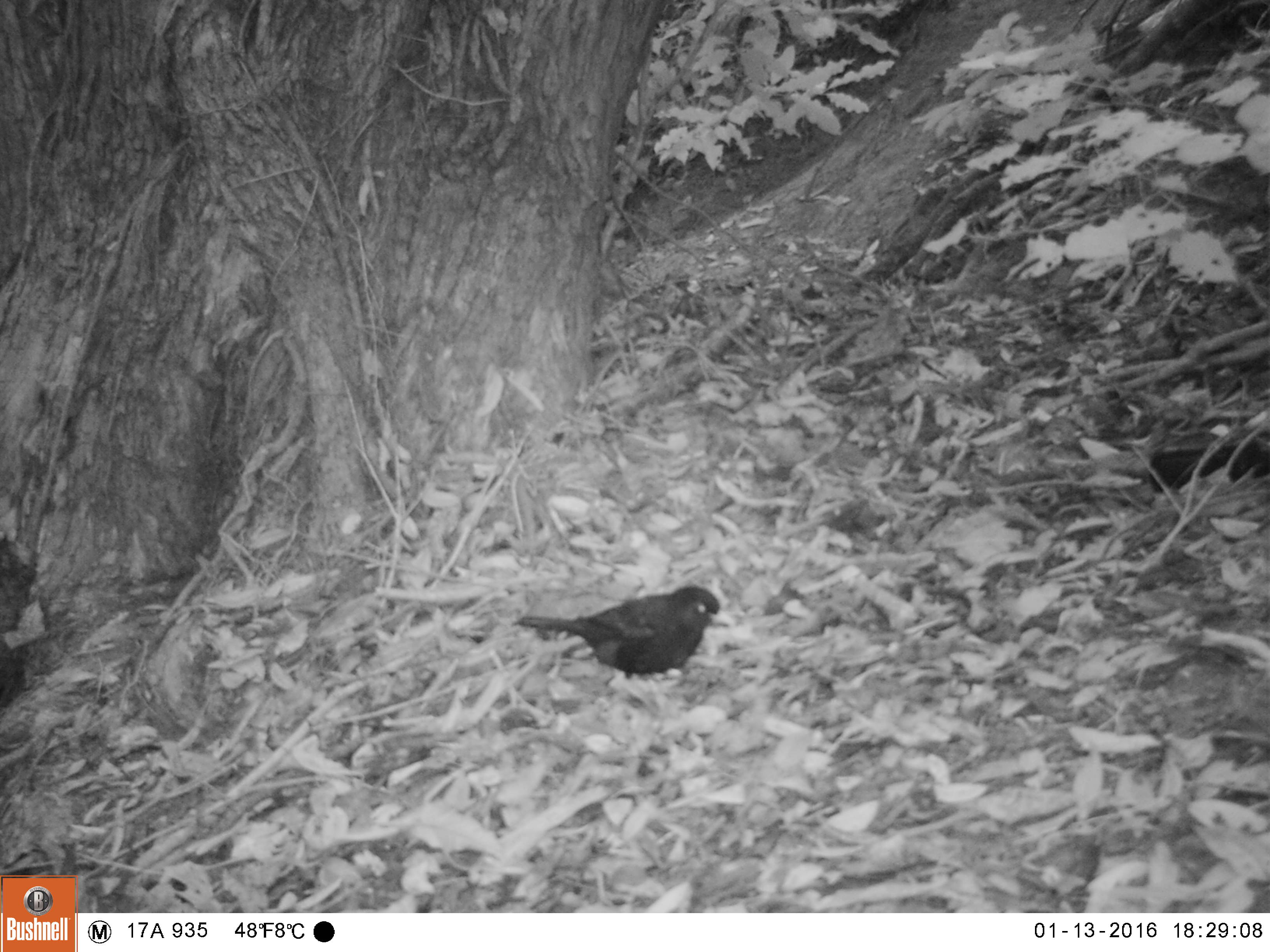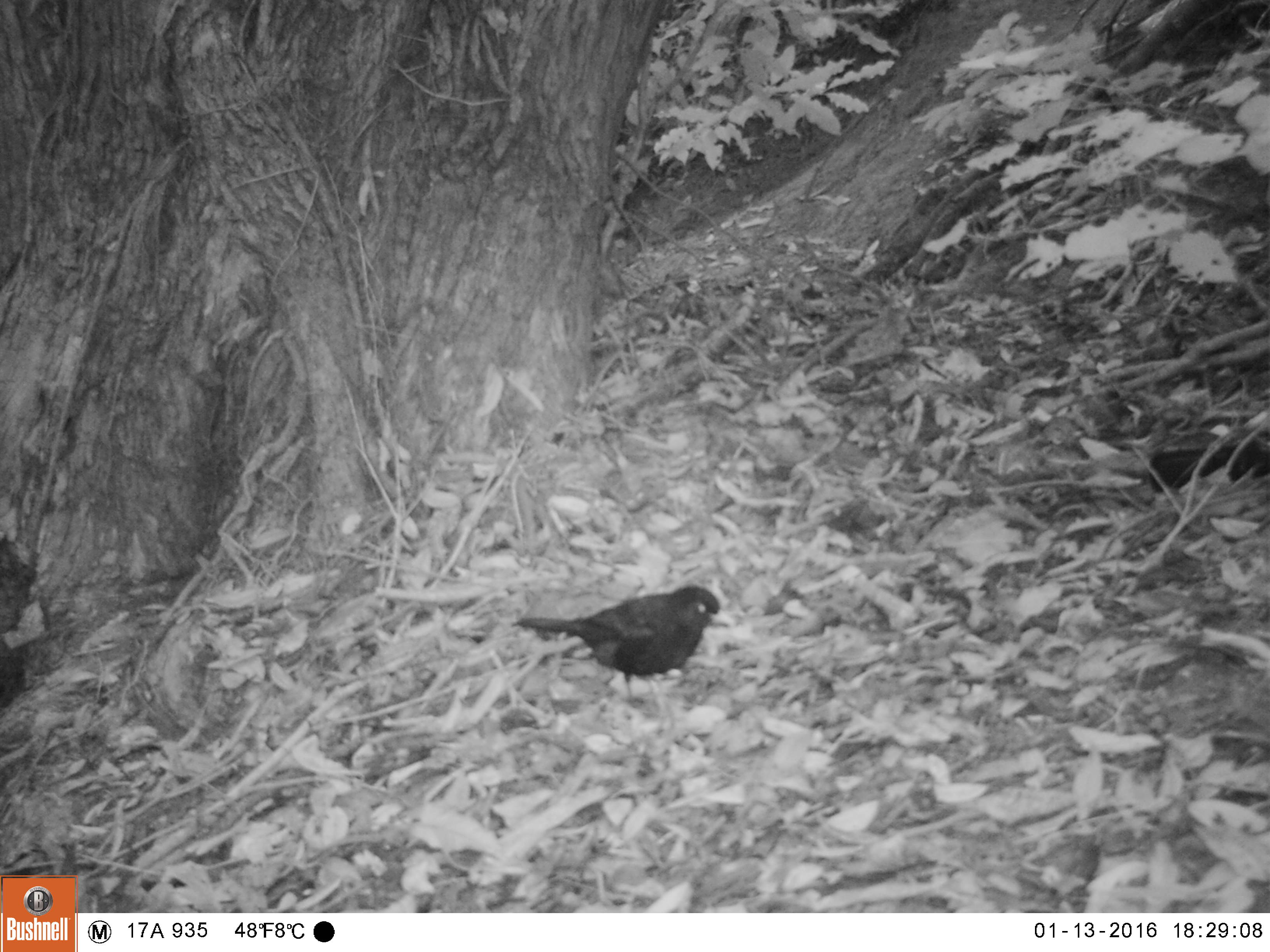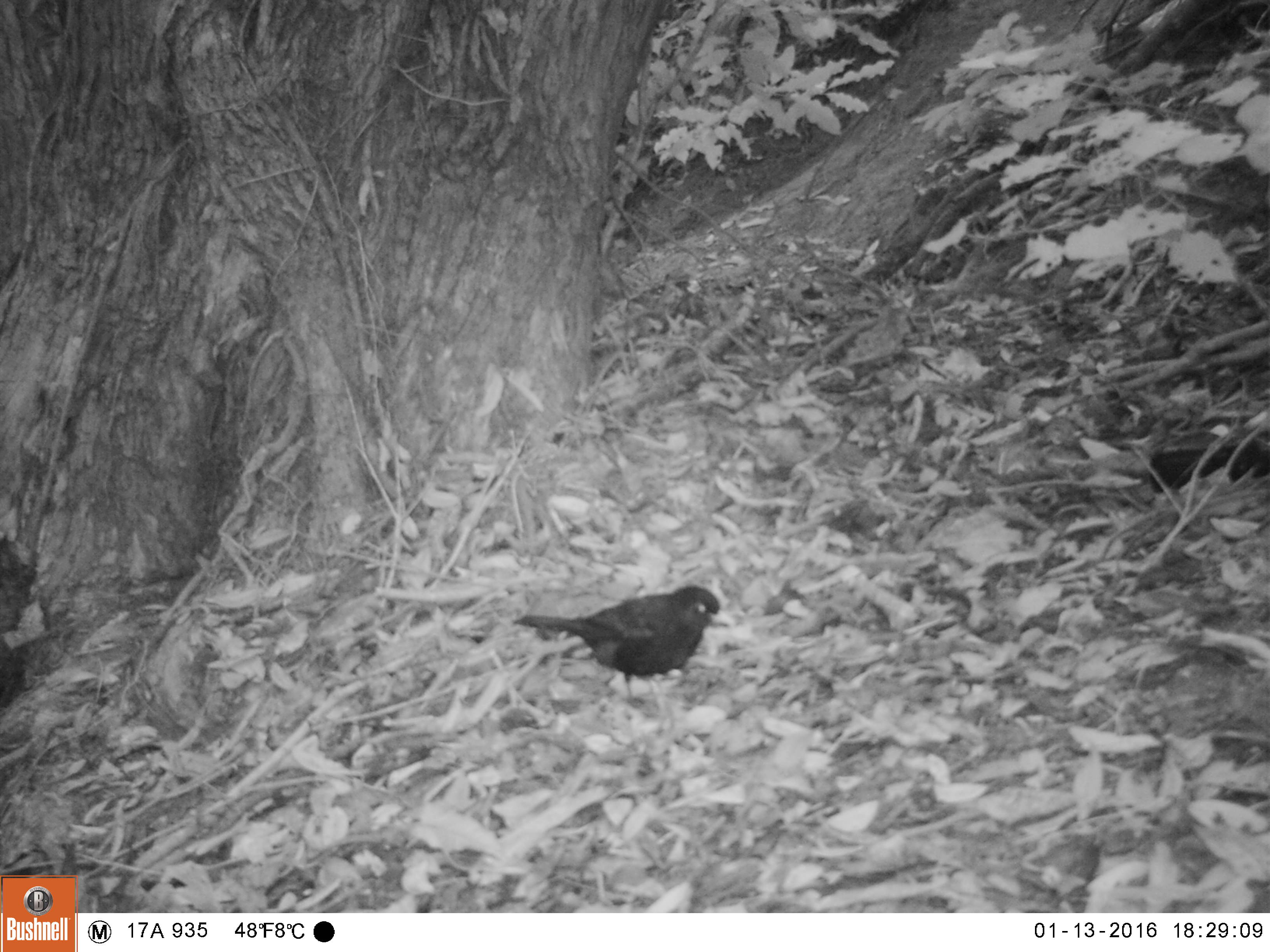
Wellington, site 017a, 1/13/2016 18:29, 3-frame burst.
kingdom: Animalia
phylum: Chordata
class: Aves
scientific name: Aves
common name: bird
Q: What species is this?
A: Bird (Aves).